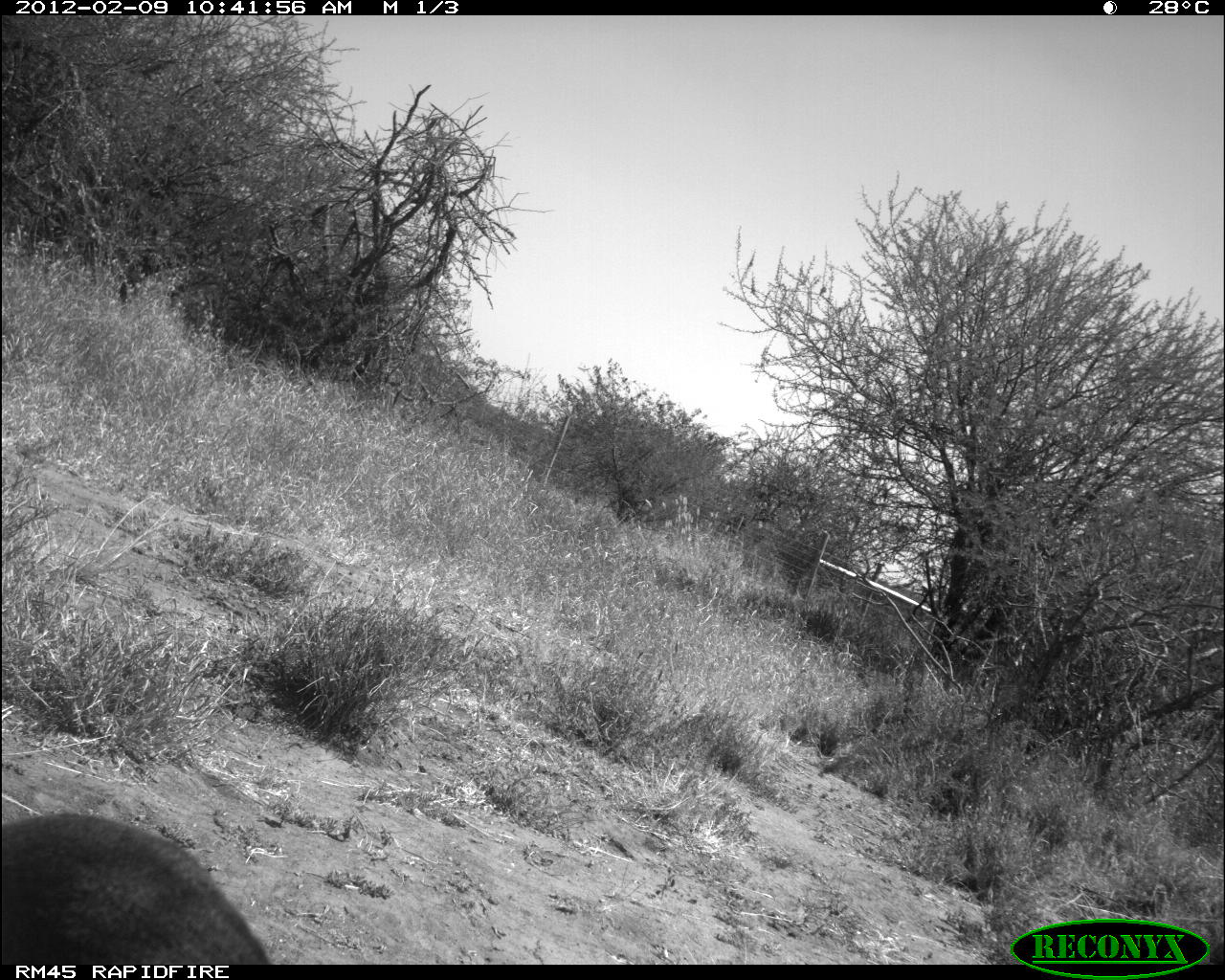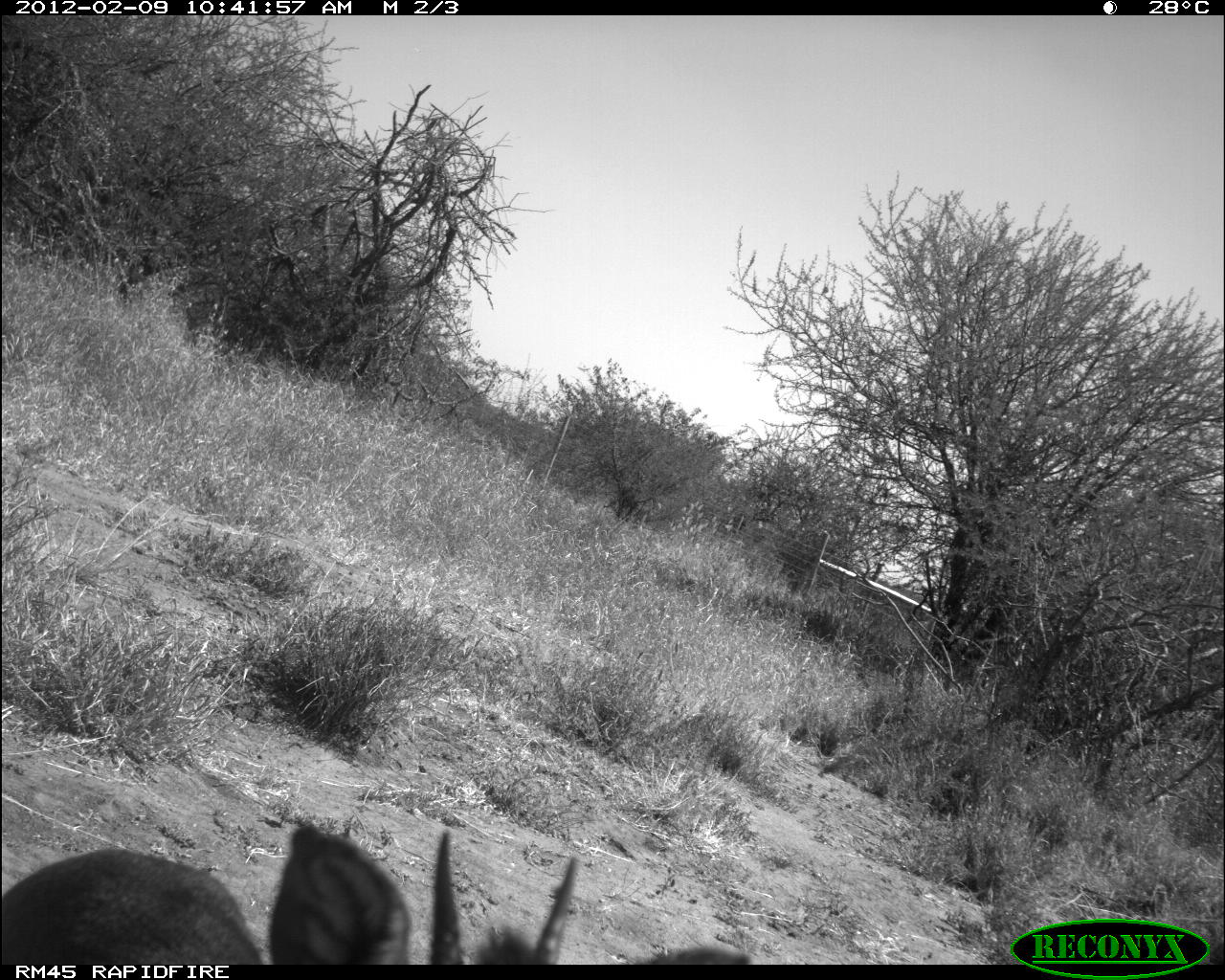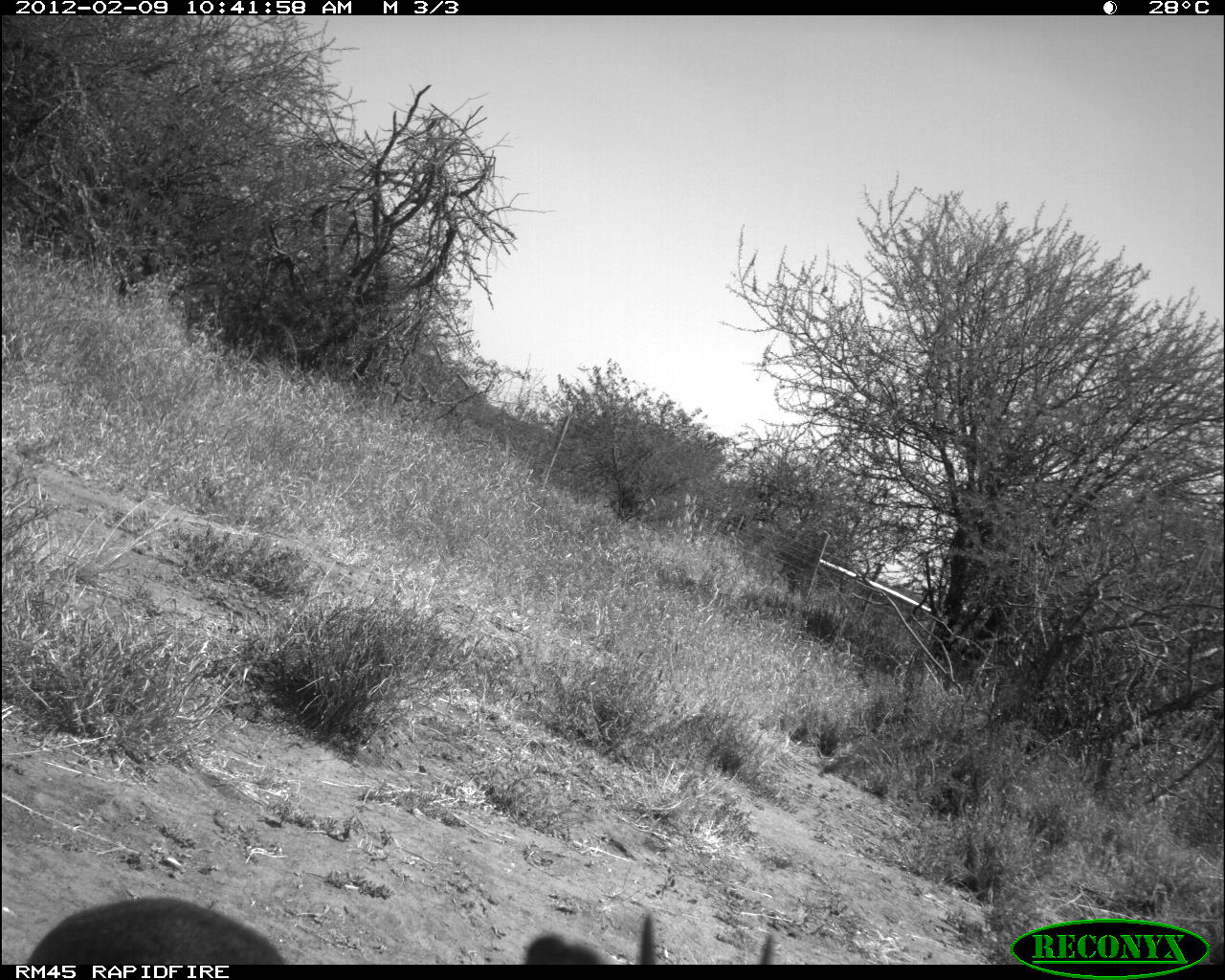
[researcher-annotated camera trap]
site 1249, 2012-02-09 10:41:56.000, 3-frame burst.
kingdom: Animalia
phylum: Chordata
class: Mammalia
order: Artiodactyla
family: Bovidae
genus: Madoqua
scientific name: Madoqua guentheri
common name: günther's dik-dik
Madoqua guentheri (günther's dik-dik), count 1.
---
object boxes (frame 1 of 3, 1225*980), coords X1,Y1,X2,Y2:
madoqua guentheri: 1,808,269,962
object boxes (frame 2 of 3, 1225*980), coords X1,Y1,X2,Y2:
madoqua guentheri: 411,820,1224,978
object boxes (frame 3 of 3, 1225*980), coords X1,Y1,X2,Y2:
madoqua guentheri: 616,906,1225,980